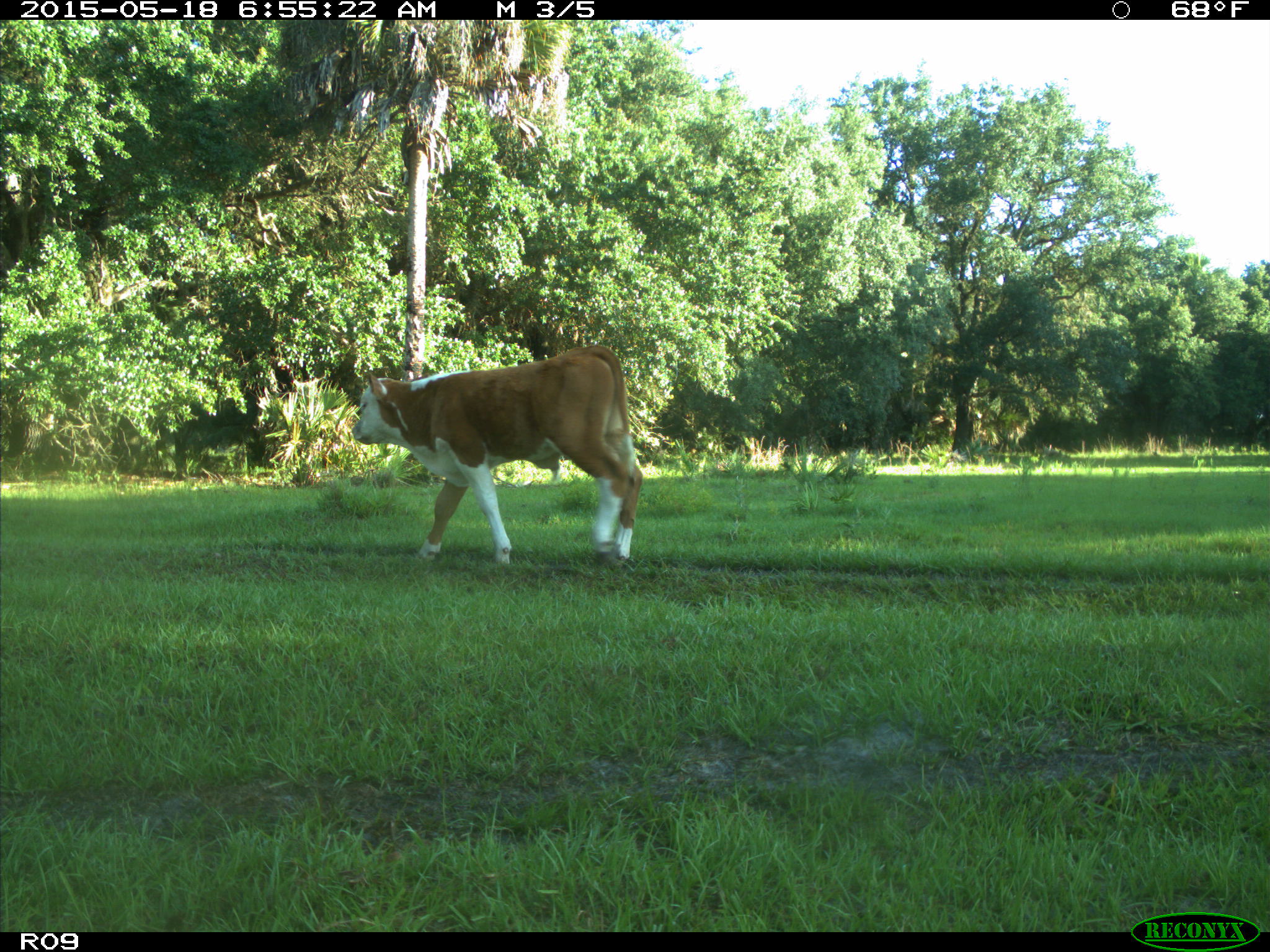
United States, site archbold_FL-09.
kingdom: Animalia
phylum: Chordata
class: Mammalia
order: Artiodactyla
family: Bovidae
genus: Bos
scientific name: Bos taurus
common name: domestic cow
Bos taurus (domestic cow).